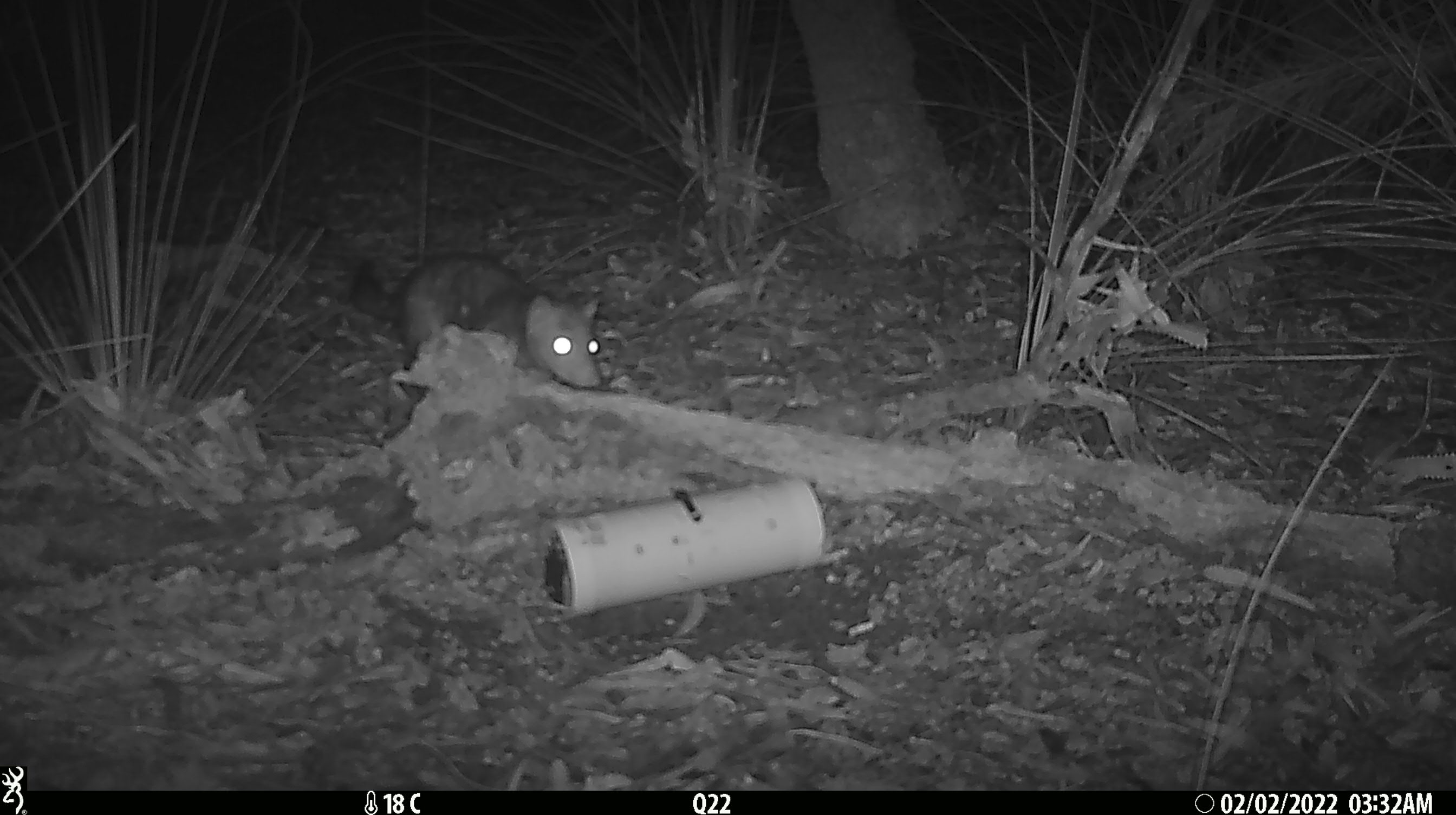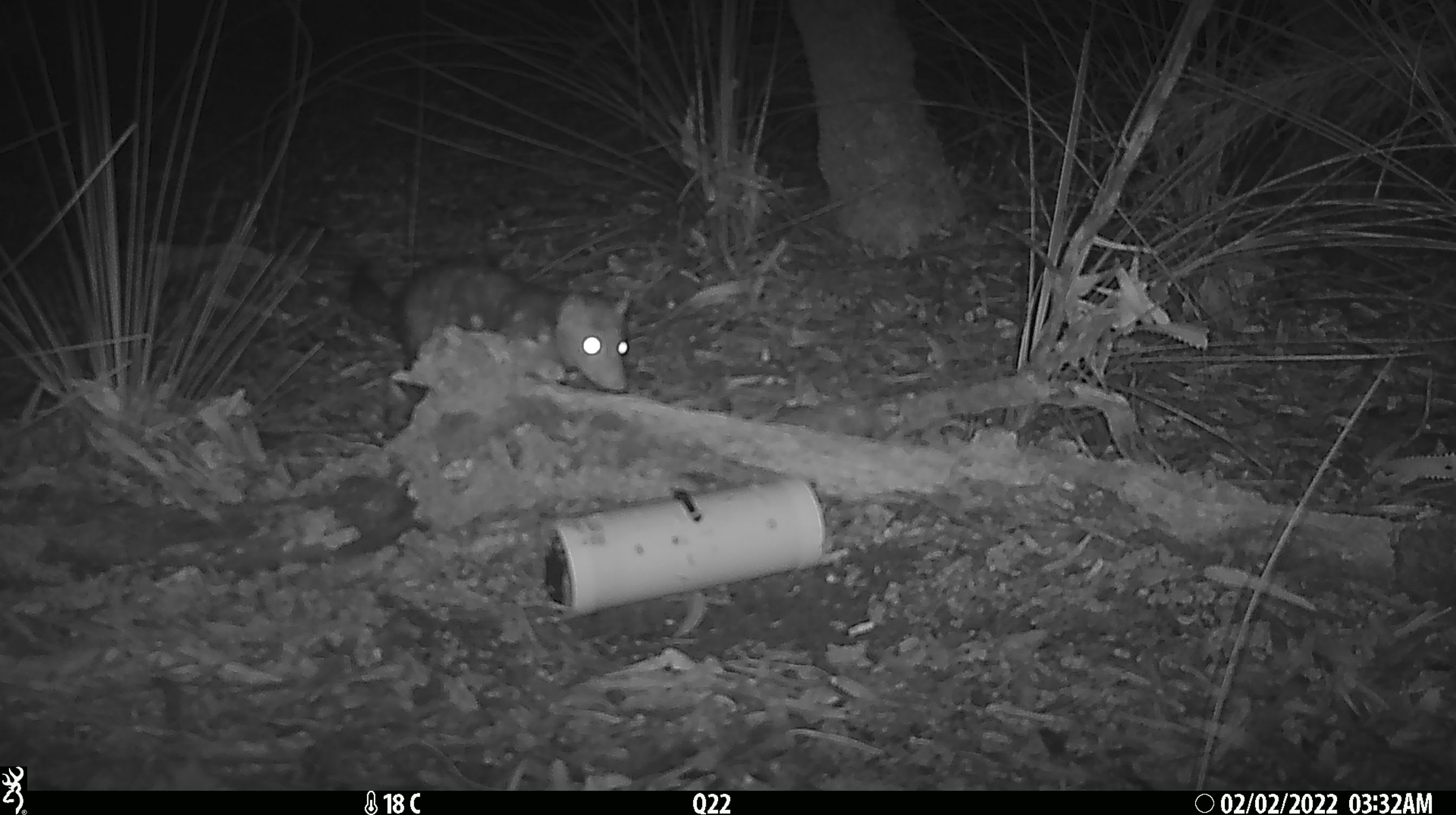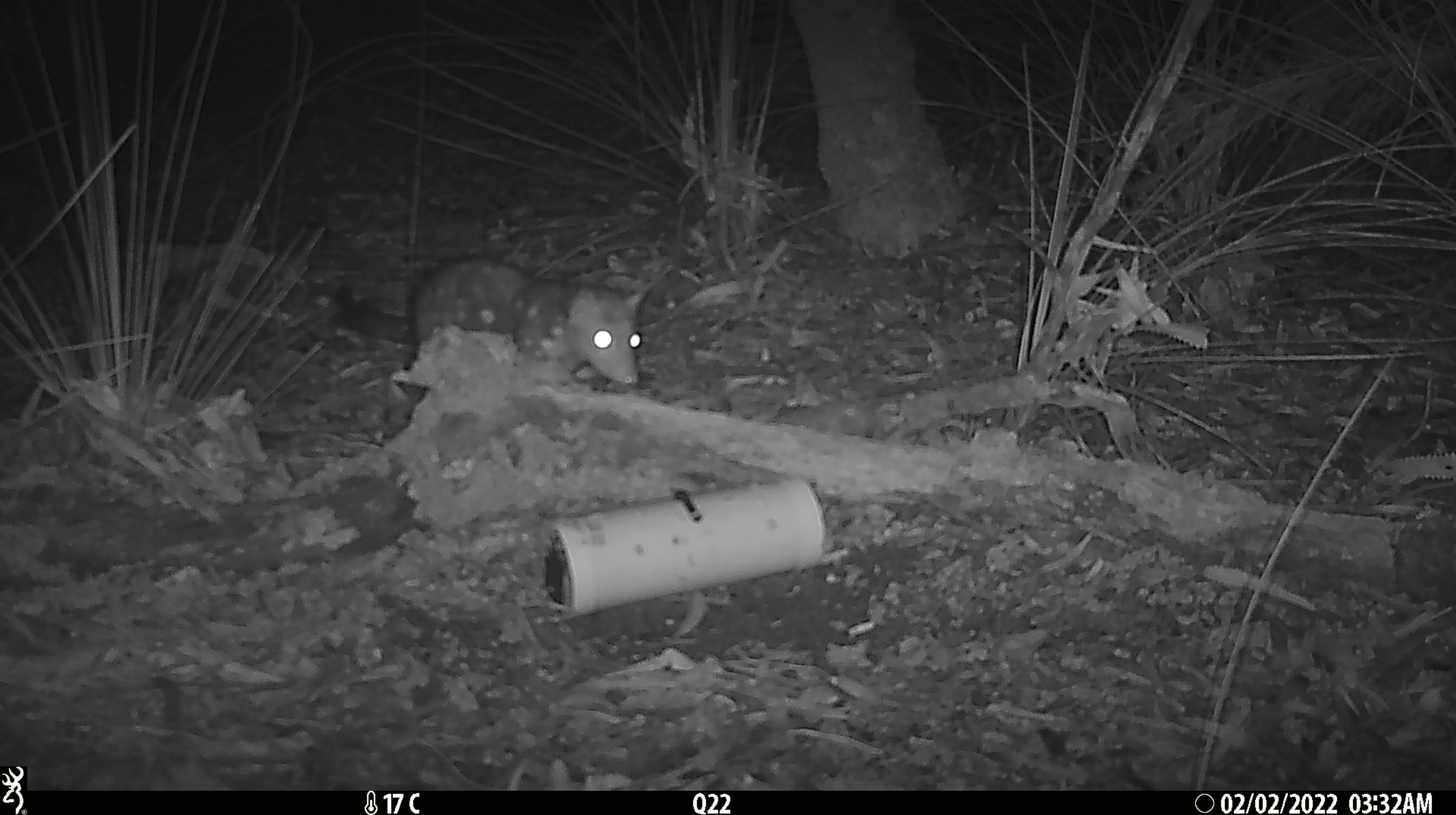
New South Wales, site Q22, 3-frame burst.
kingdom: Animalia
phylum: Chordata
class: Mammalia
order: Dasyuromorphia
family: Dasyuridae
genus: Dasyurus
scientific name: Dasyurus maculatus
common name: spotted-tailed quoll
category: quoll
Quoll (spotted-tailed quoll) (Dasyurus maculatus).